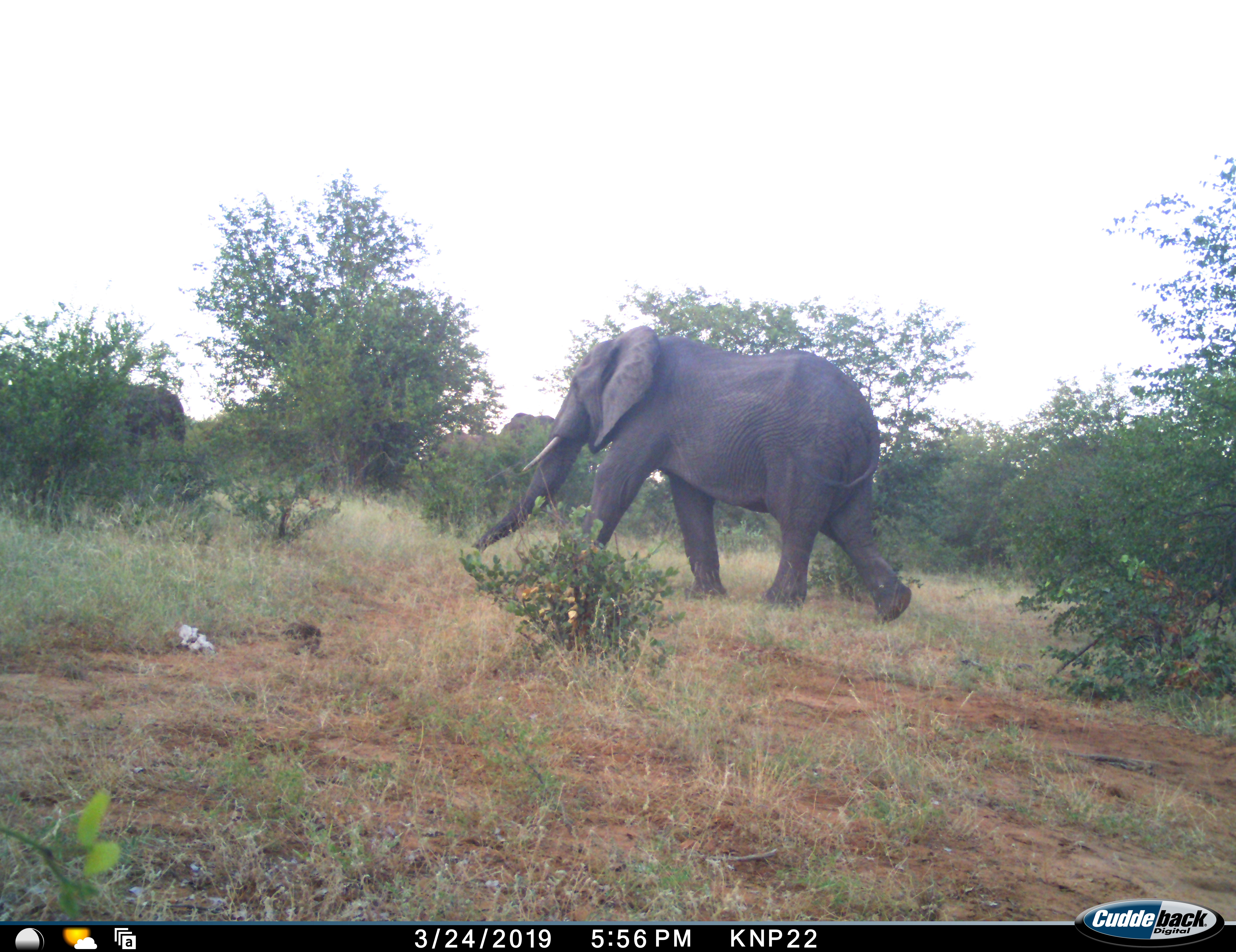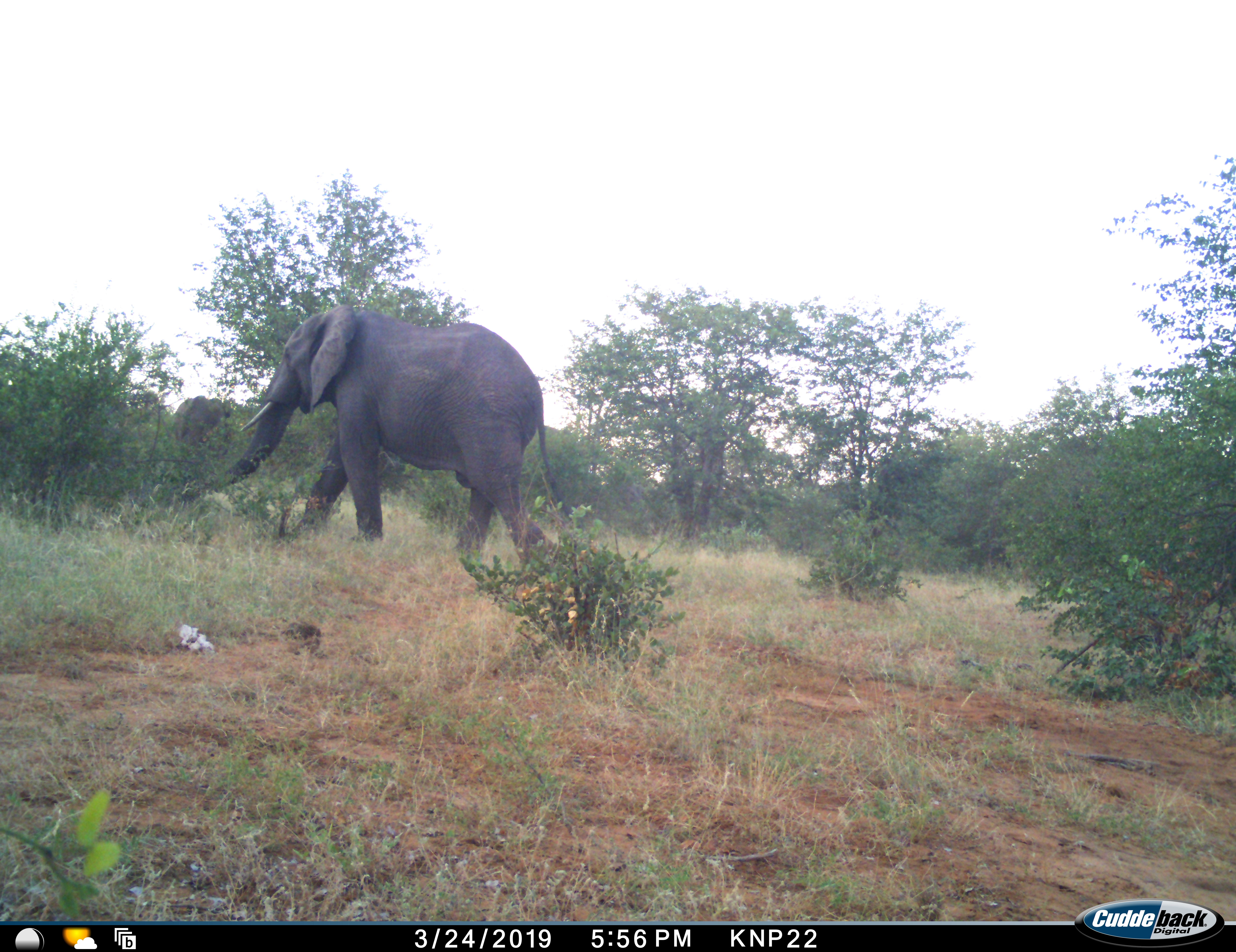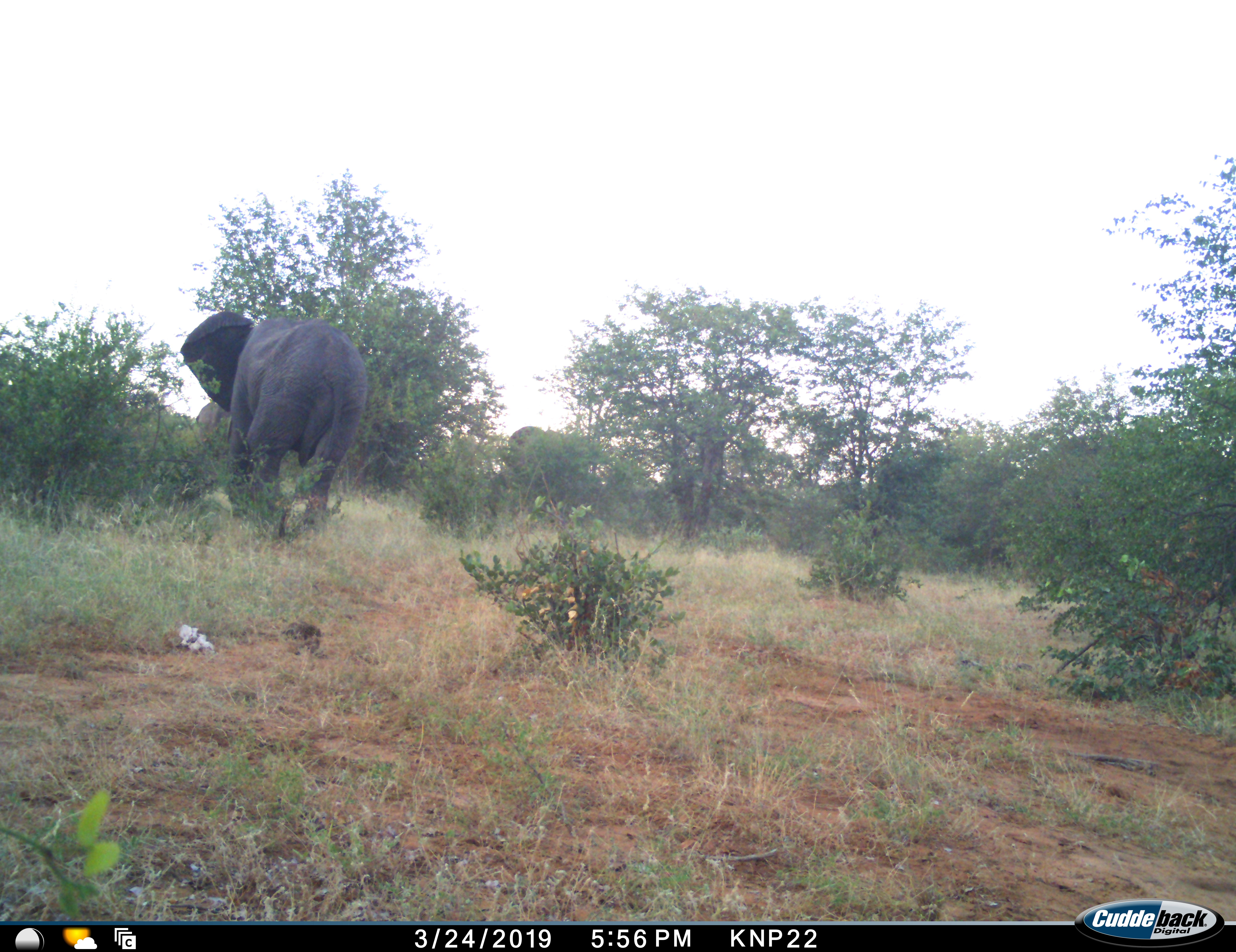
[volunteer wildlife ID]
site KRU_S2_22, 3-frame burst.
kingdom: Animalia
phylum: Chordata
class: Mammalia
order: Proboscidea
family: Elephantidae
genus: Loxodonta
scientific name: Loxodonta africana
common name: african bush elephant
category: elephant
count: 3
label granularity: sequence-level